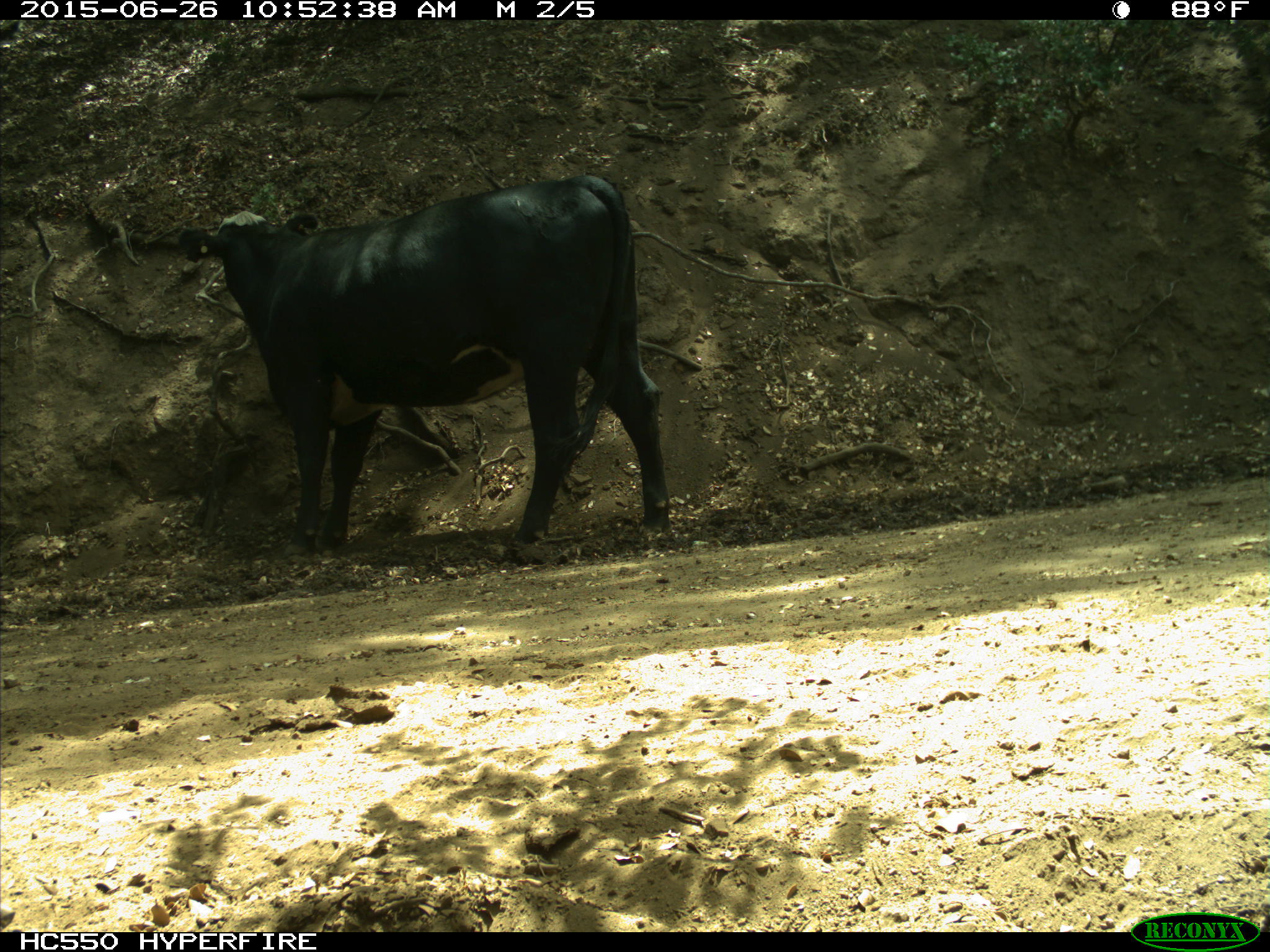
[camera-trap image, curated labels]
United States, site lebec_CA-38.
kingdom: Animalia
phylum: Chordata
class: Mammalia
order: Artiodactyla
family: Bovidae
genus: Bos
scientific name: Bos taurus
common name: domestic cow